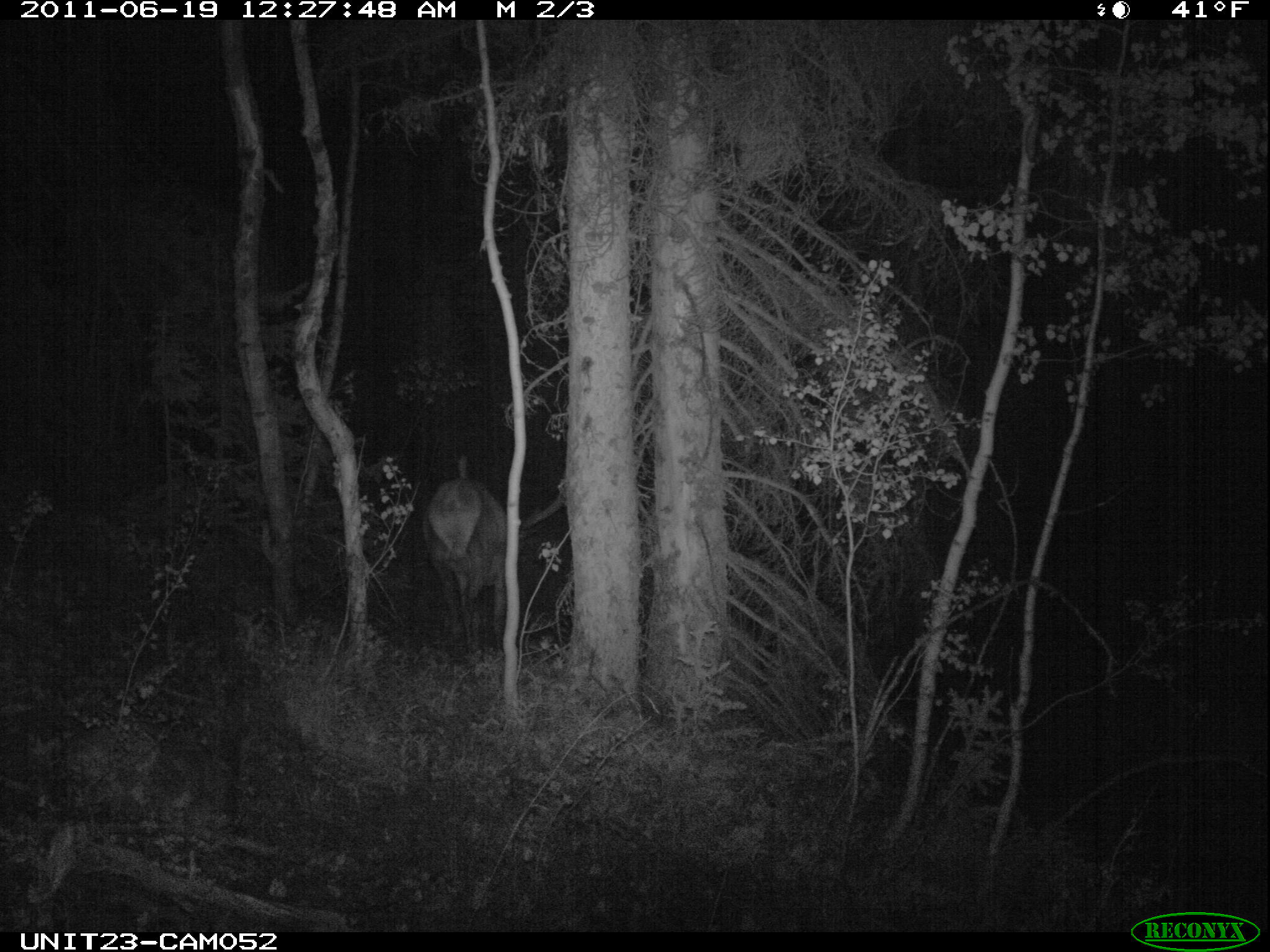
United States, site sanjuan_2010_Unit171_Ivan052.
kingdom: Animalia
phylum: Chordata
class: Mammalia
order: Artiodactyla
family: Cervidae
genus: Cervus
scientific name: Cervus elaphus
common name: red deer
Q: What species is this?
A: Cervus elaphus (red deer).